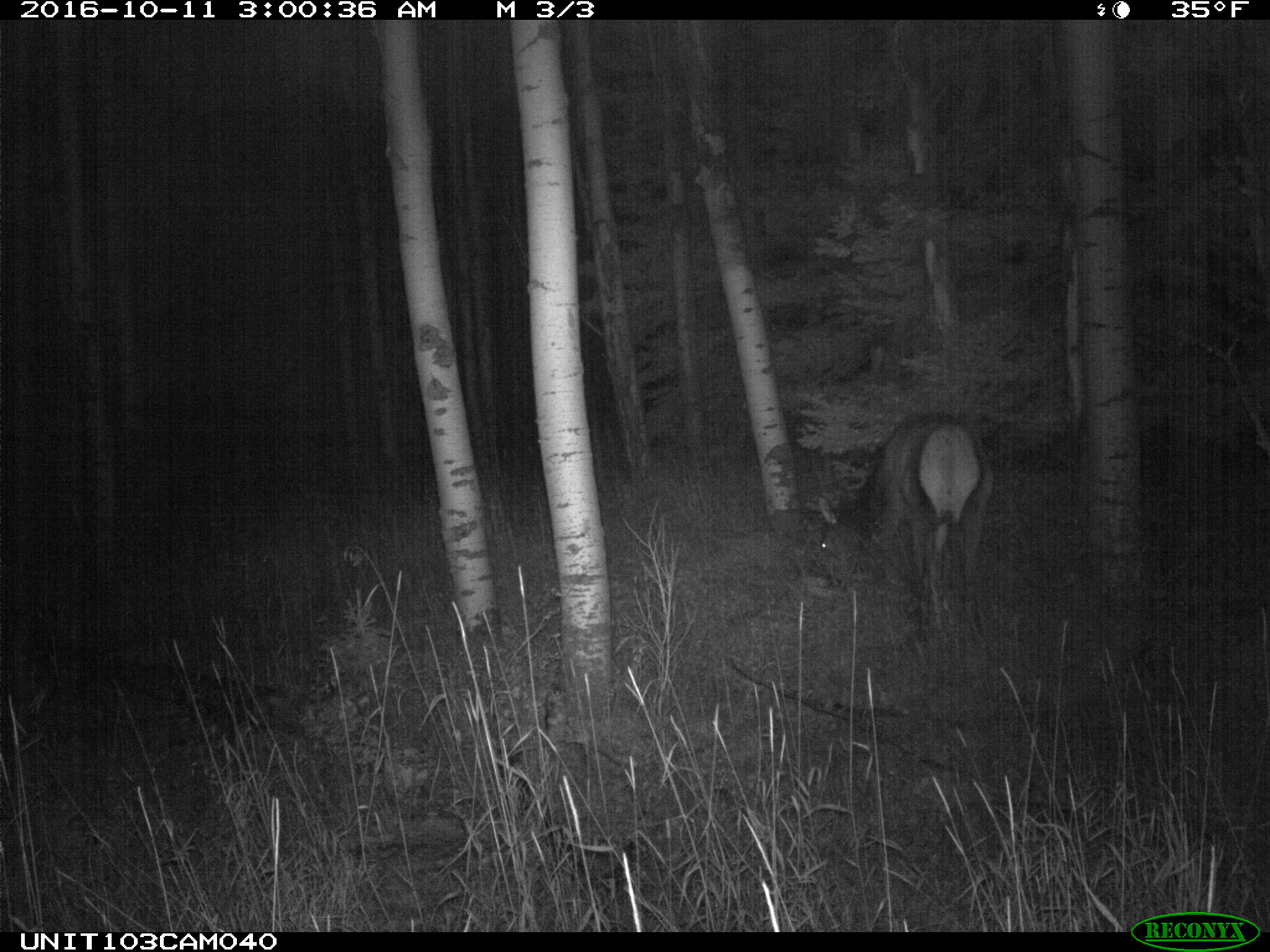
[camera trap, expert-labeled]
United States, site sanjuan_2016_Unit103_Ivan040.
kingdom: Animalia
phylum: Chordata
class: Mammalia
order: Artiodactyla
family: Cervidae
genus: Cervus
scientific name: Cervus elaphus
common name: red deer